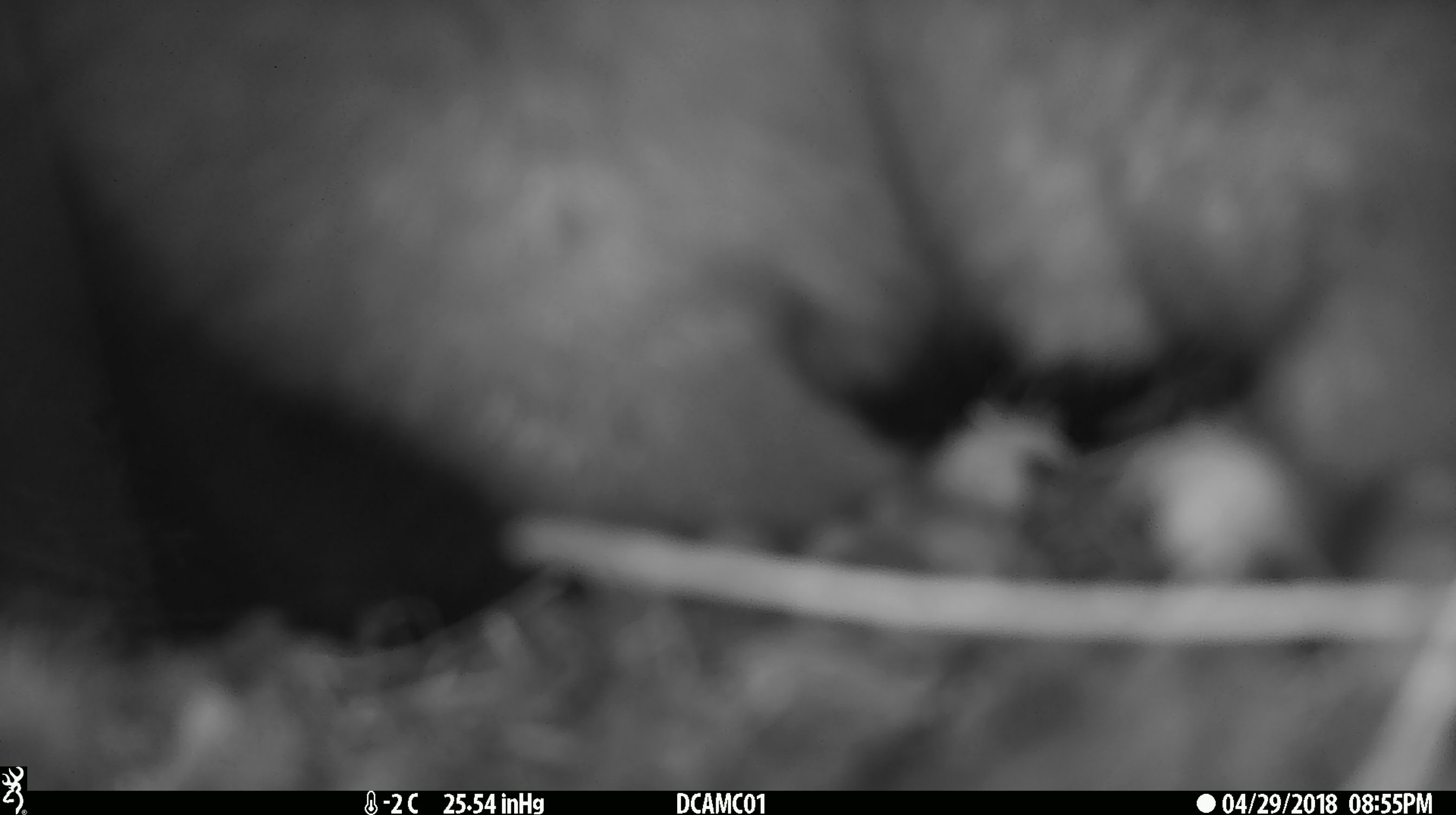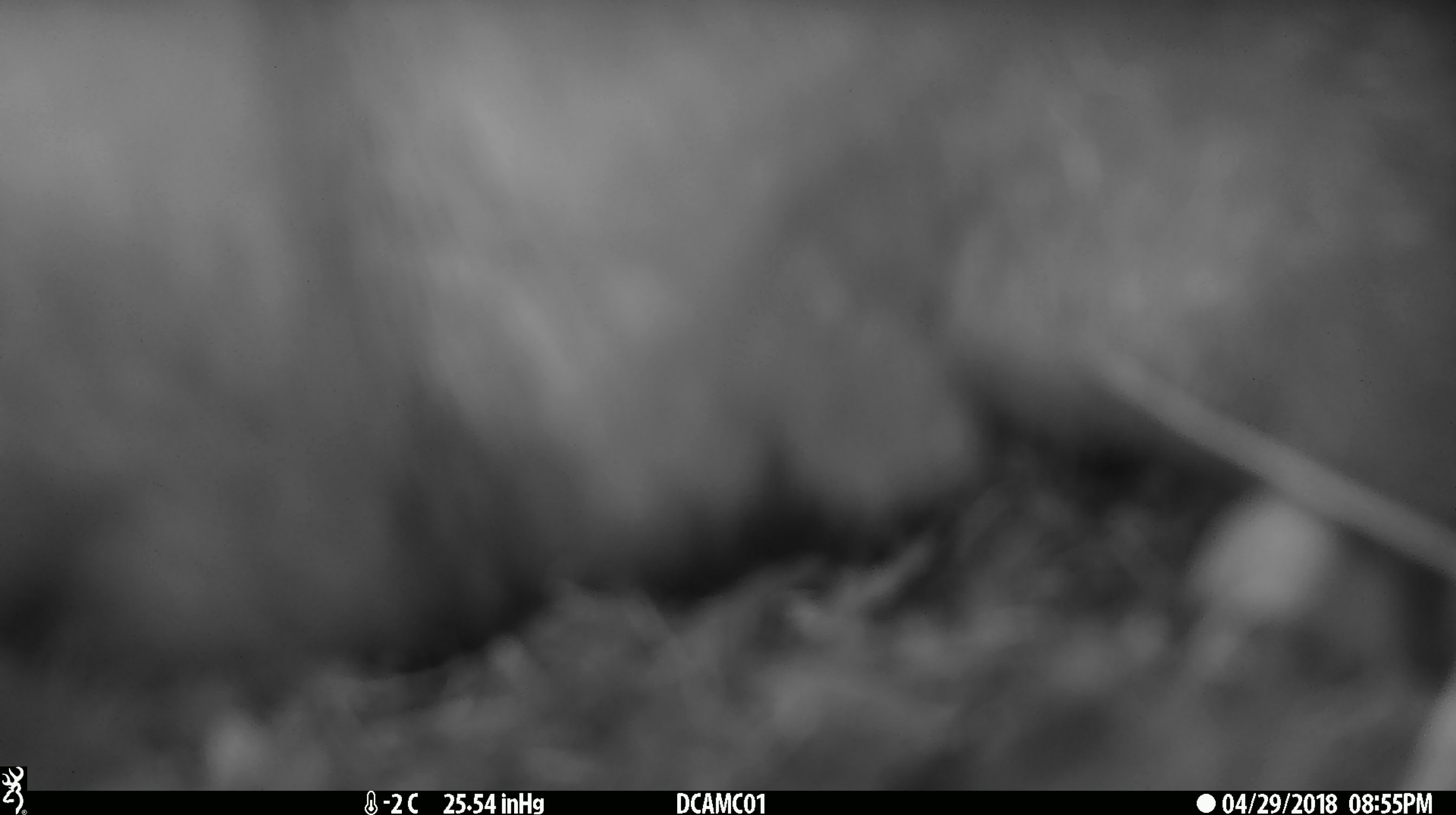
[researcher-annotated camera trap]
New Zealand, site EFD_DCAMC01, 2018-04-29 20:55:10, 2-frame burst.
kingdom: Animalia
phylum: Chordata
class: Mammalia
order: Diprotodontia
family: Phalangeridae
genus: Trichosurus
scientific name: Trichosurus vulpecula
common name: common brushtail possum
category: possum